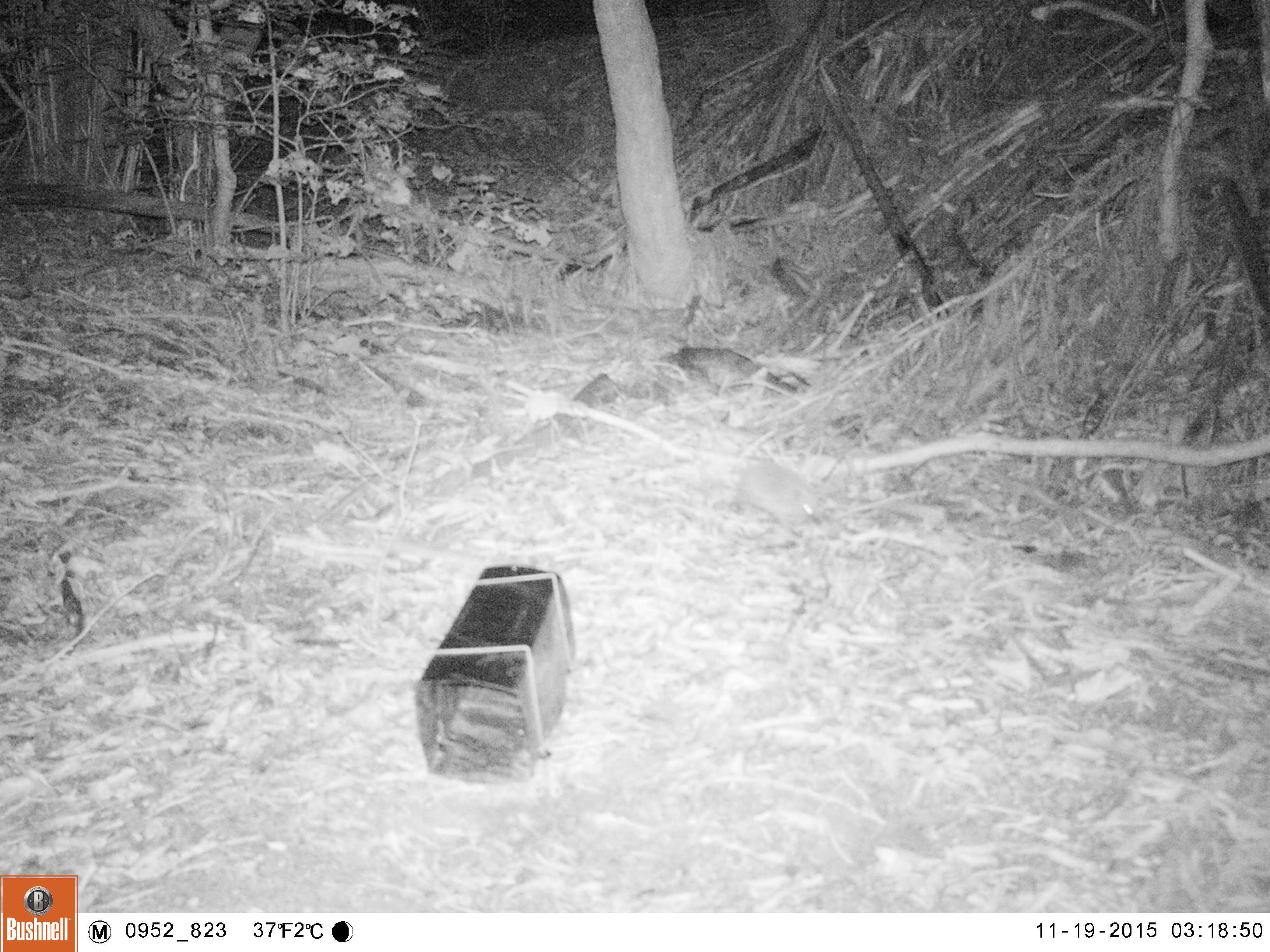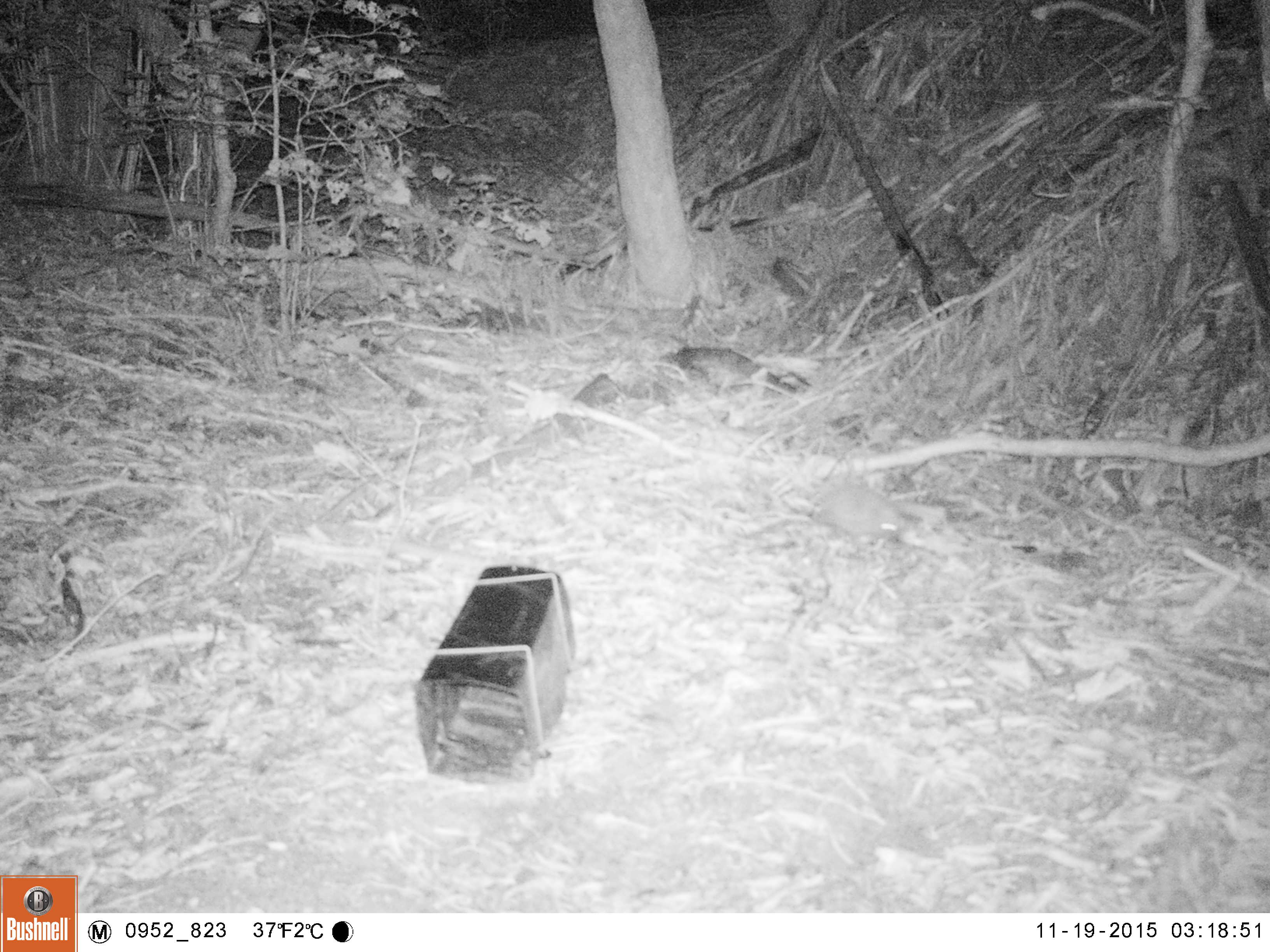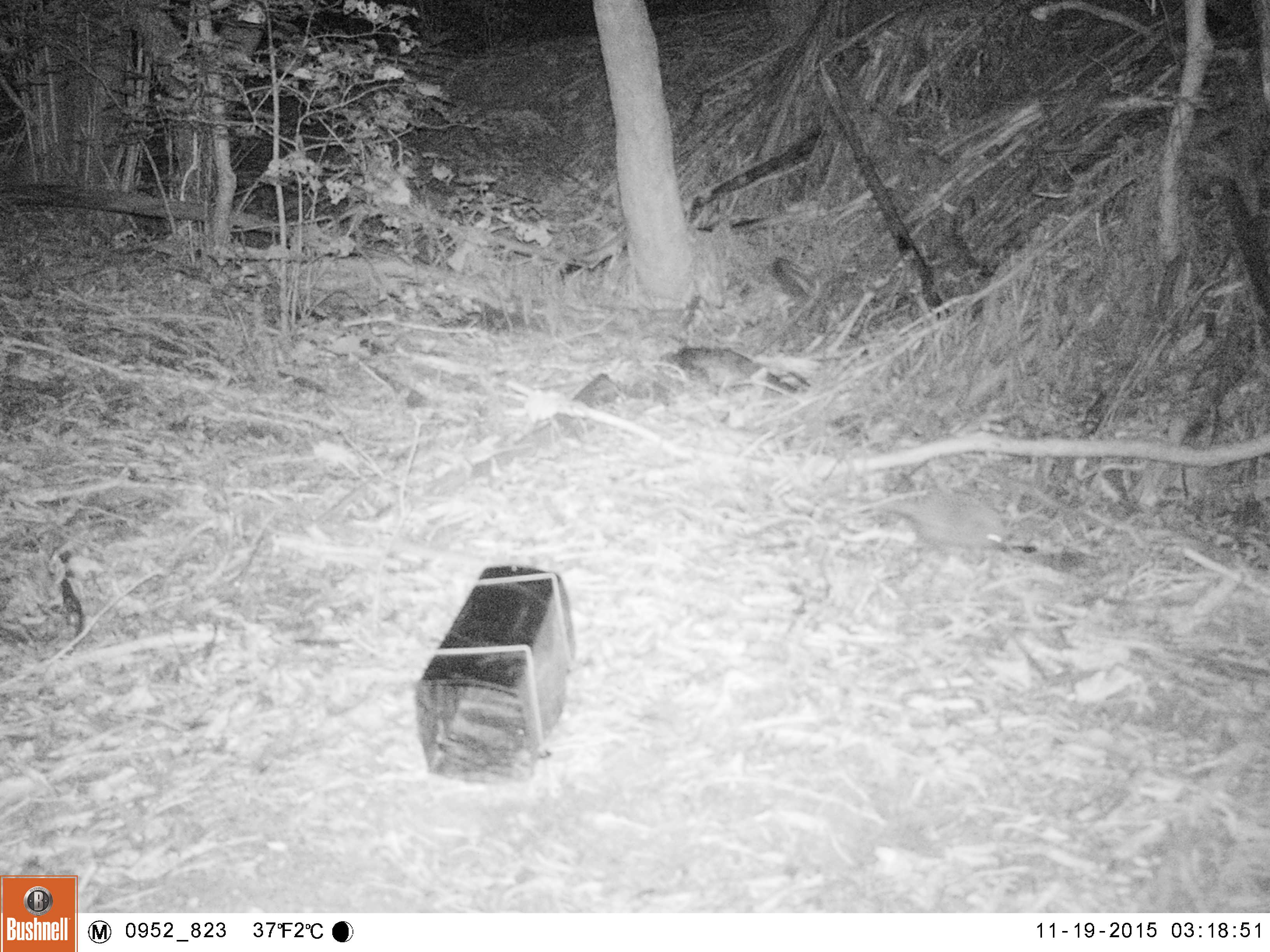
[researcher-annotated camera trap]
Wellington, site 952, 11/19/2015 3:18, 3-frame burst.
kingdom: Animalia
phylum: Chordata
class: Mammalia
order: Eulipotyphla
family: Erinaceidae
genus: Erinaceus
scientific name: Erinaceus europaeus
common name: hedgehog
Hedgehog (Erinaceus europaeus).